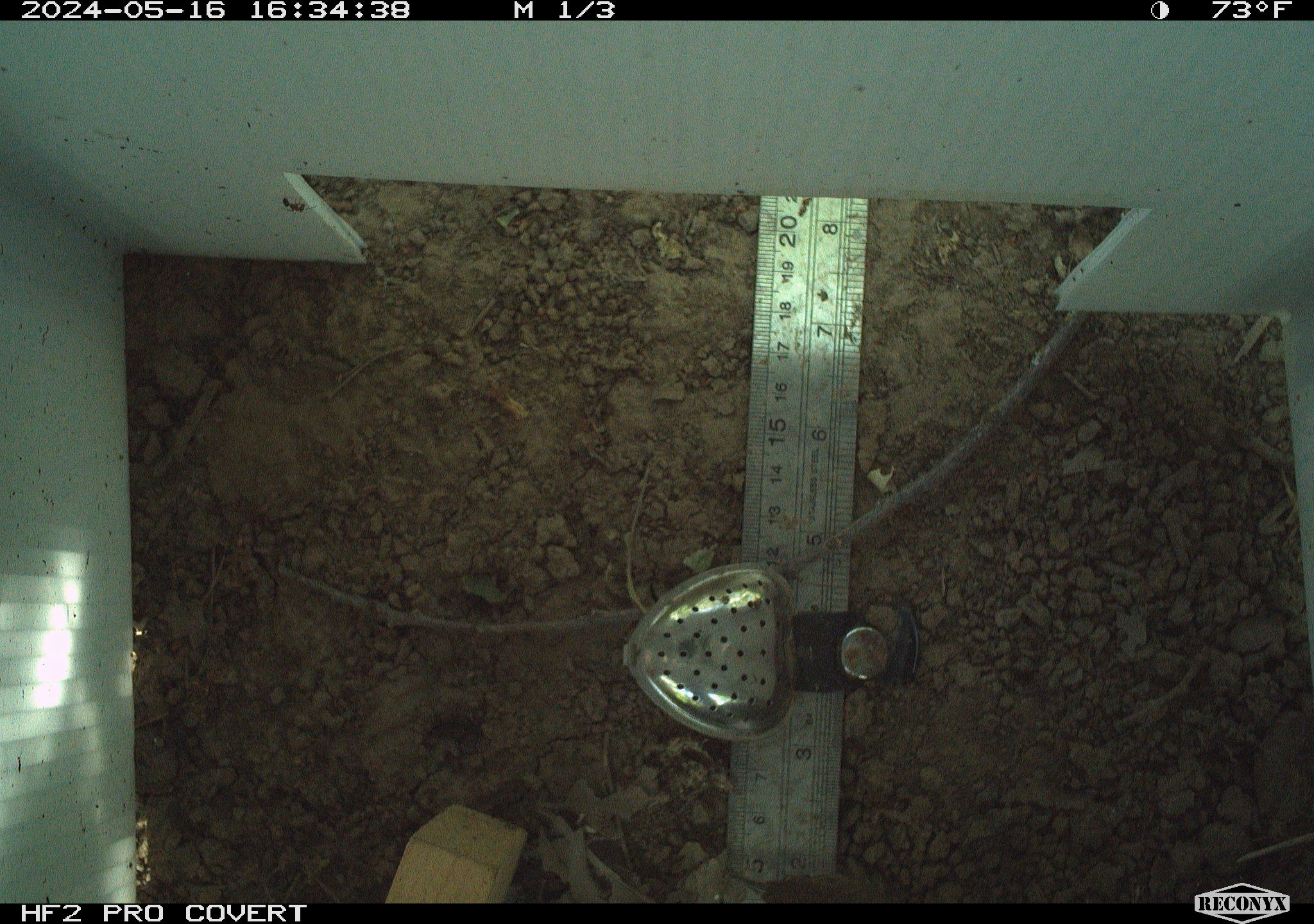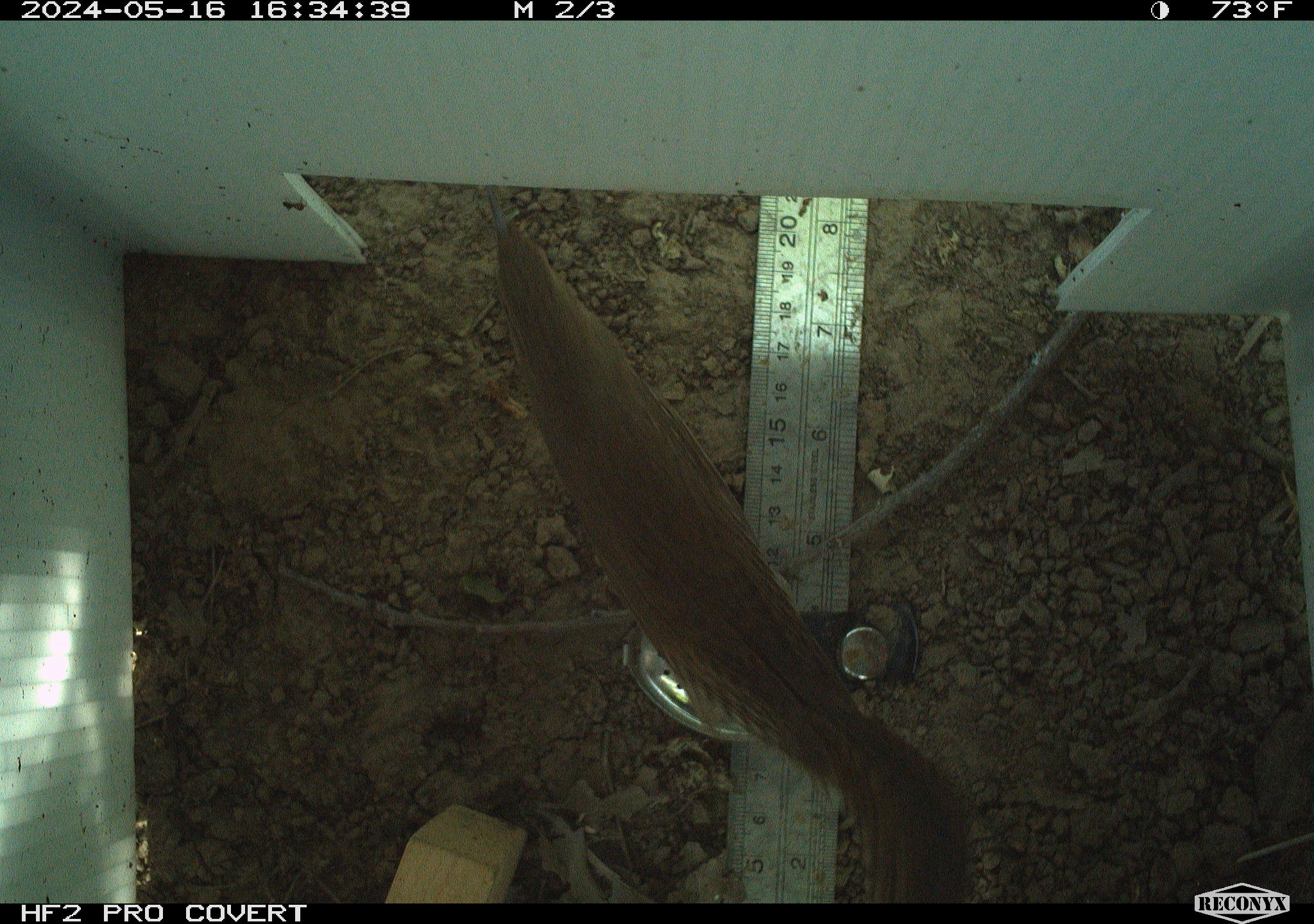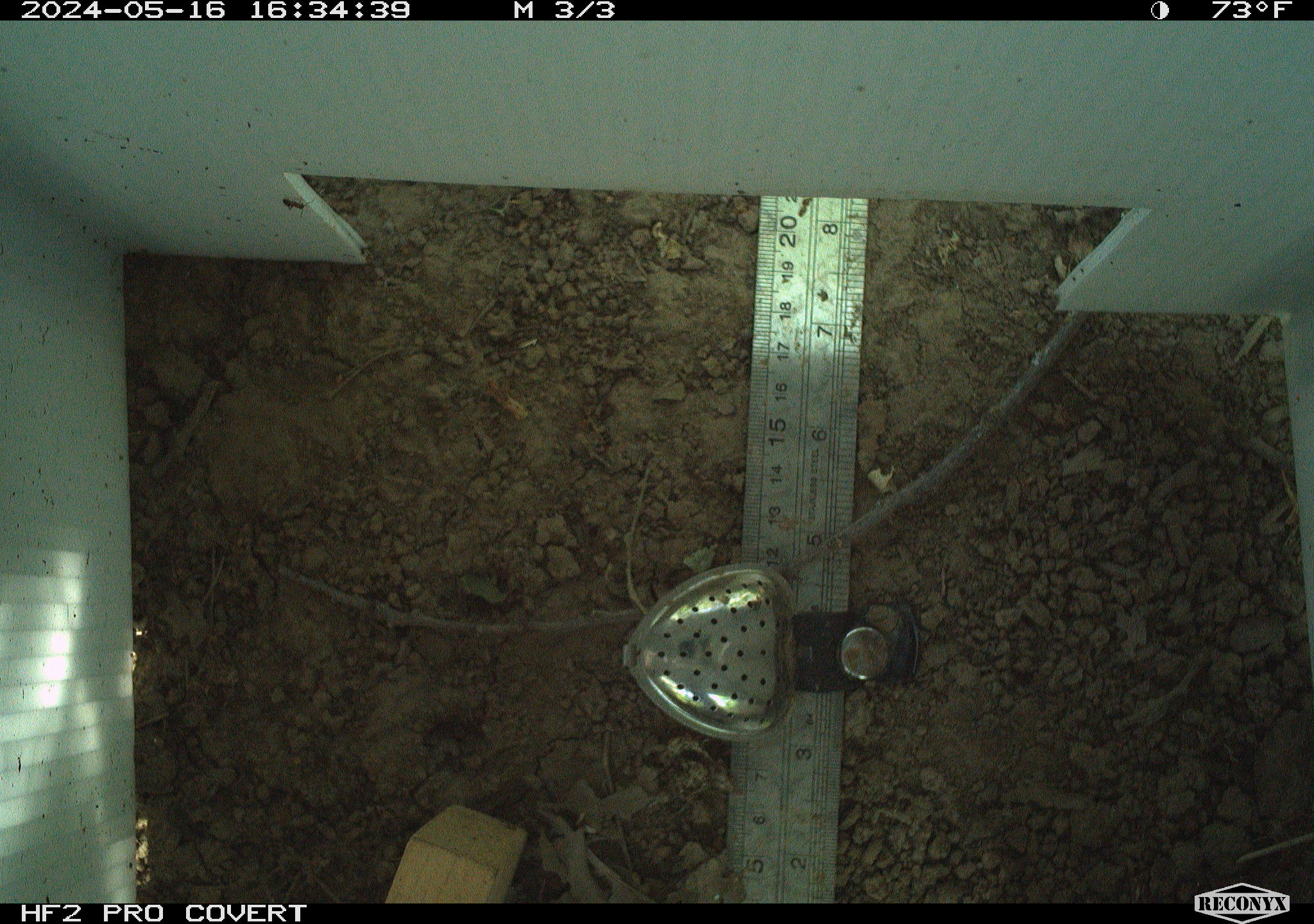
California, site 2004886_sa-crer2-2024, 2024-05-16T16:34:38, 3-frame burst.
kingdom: Animalia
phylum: Chordata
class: Aves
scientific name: Aves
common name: bird